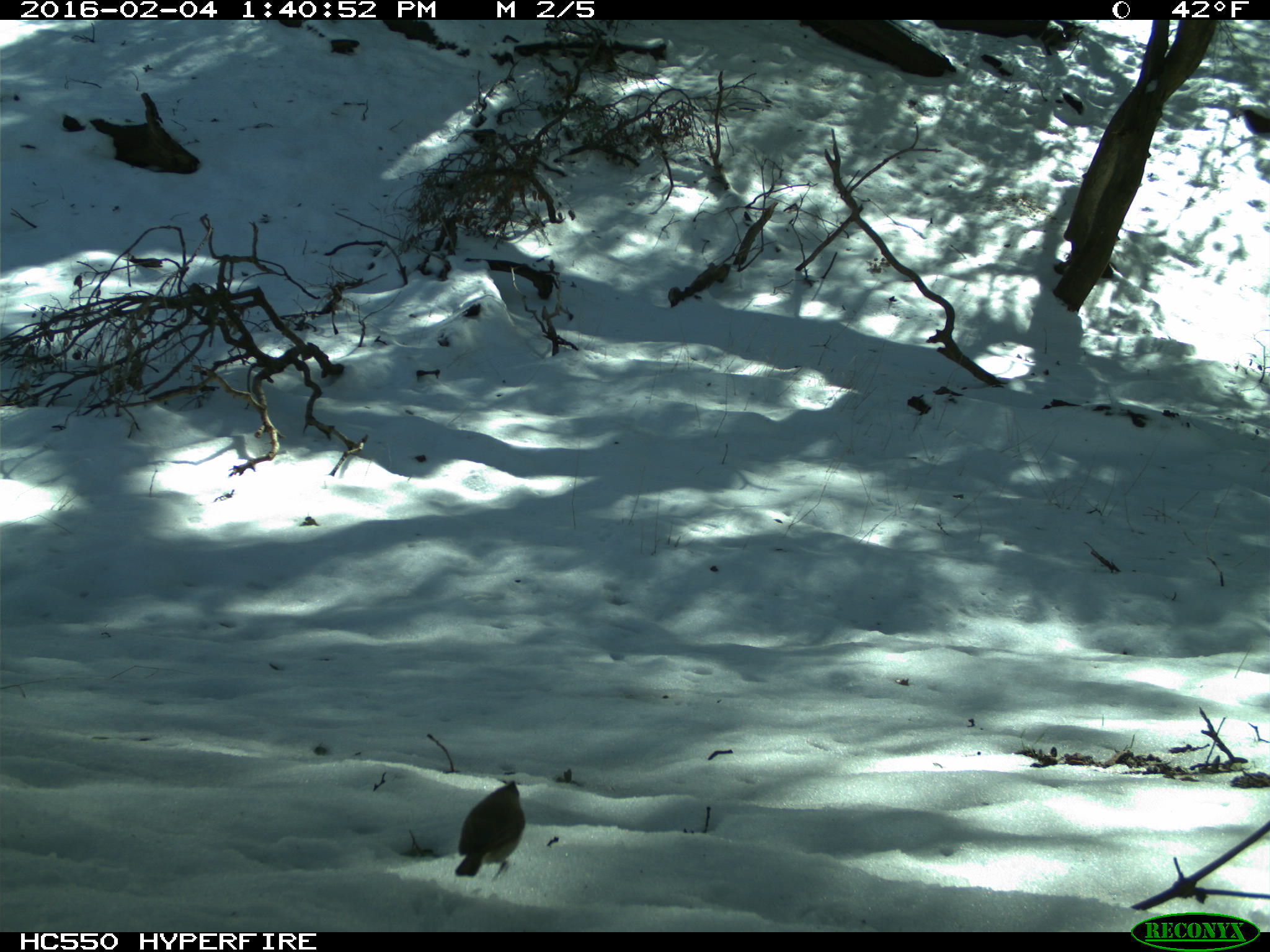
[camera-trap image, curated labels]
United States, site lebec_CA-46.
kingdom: Animalia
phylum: Chordata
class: Aves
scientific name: Aves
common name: birds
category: unidentified bird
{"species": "unidentified bird (birds) (Aves)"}